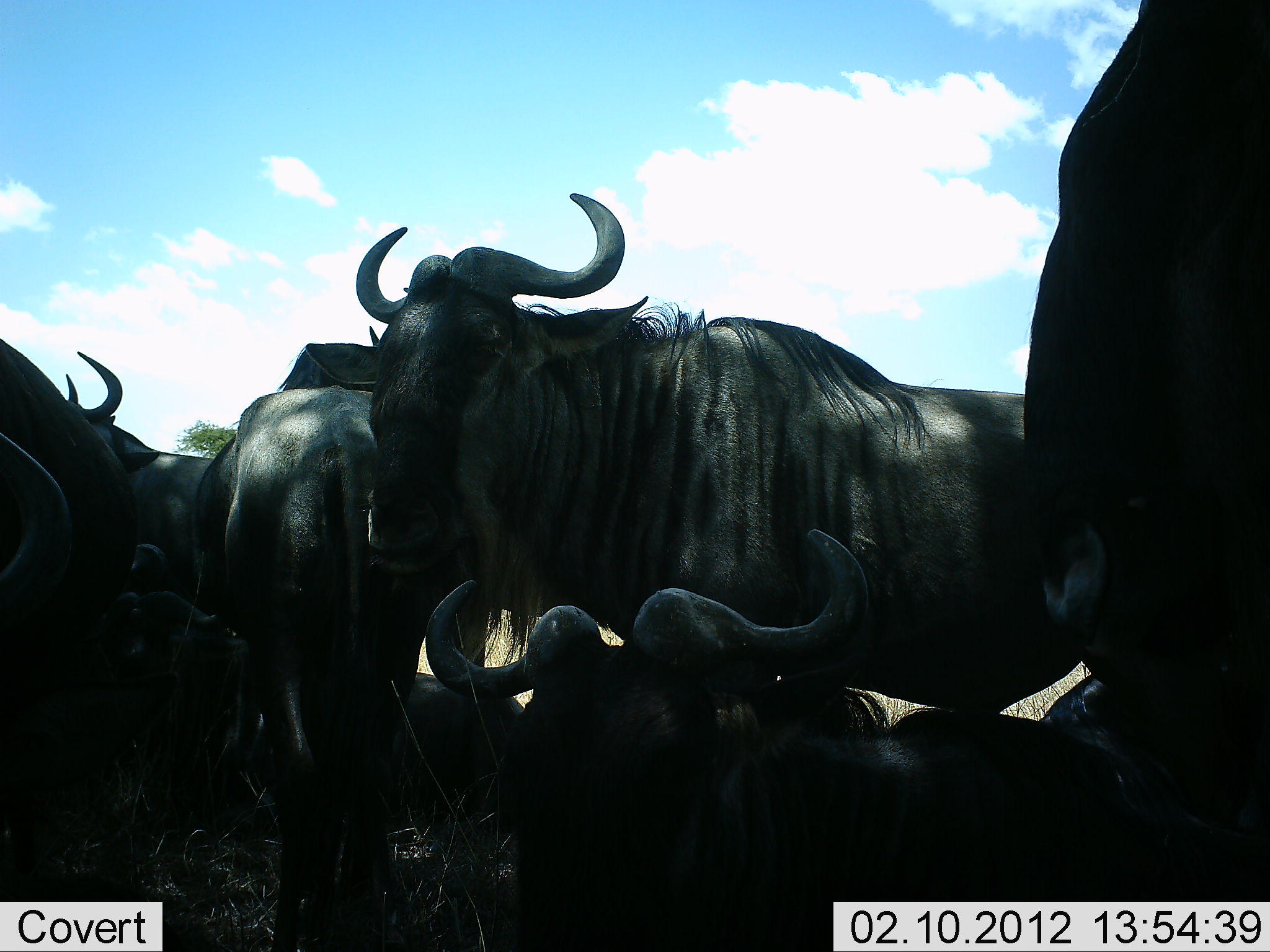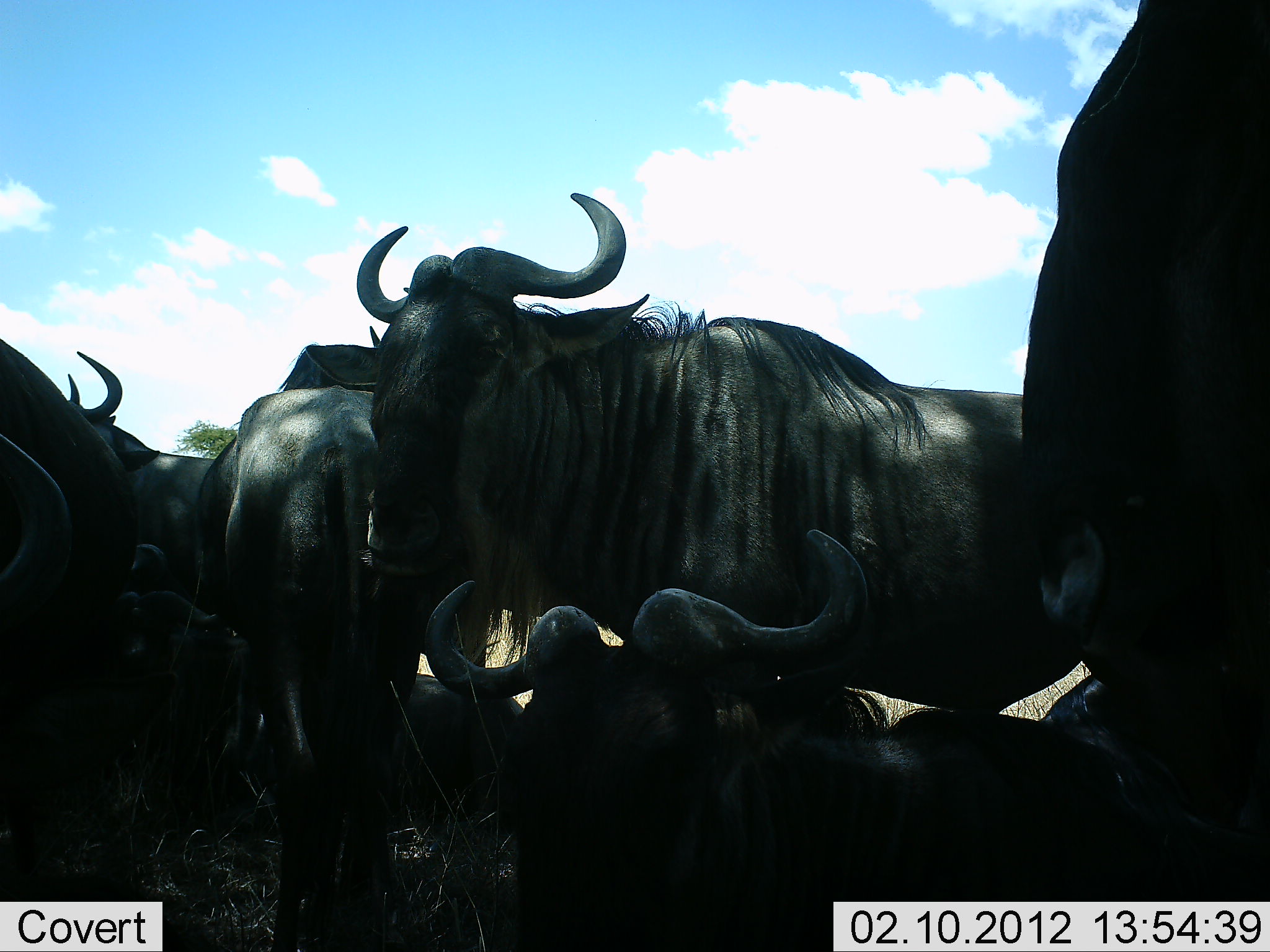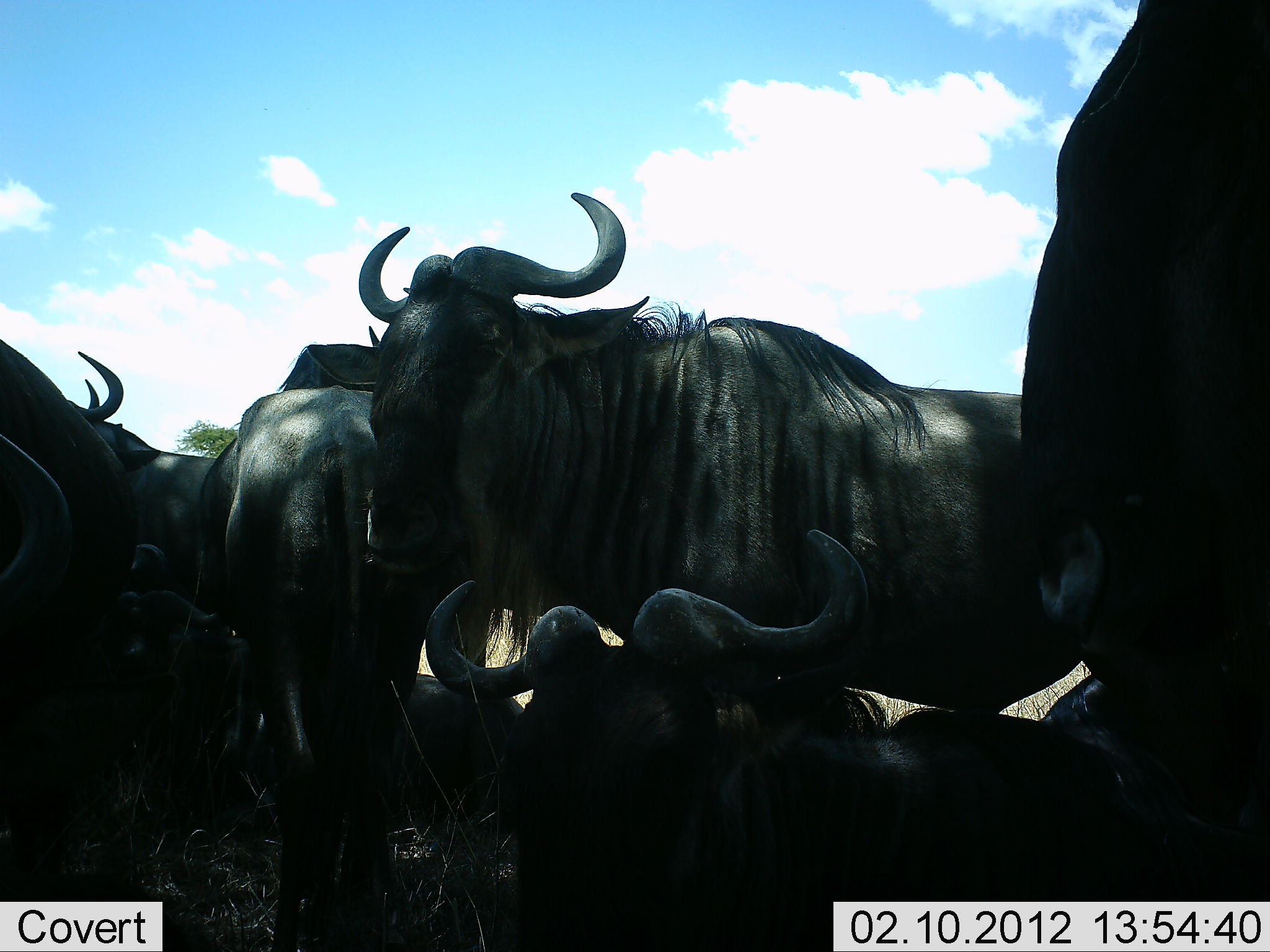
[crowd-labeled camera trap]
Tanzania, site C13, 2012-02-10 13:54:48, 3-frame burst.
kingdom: Animalia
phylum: Chordata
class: Mammalia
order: Artiodactyla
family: Bovidae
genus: Connochaetes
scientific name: Connochaetes taurinus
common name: blue wildebeest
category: wildebeest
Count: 7.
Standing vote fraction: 86%.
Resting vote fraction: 95%.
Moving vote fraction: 0%.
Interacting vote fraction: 5%.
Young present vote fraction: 0%.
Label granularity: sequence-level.